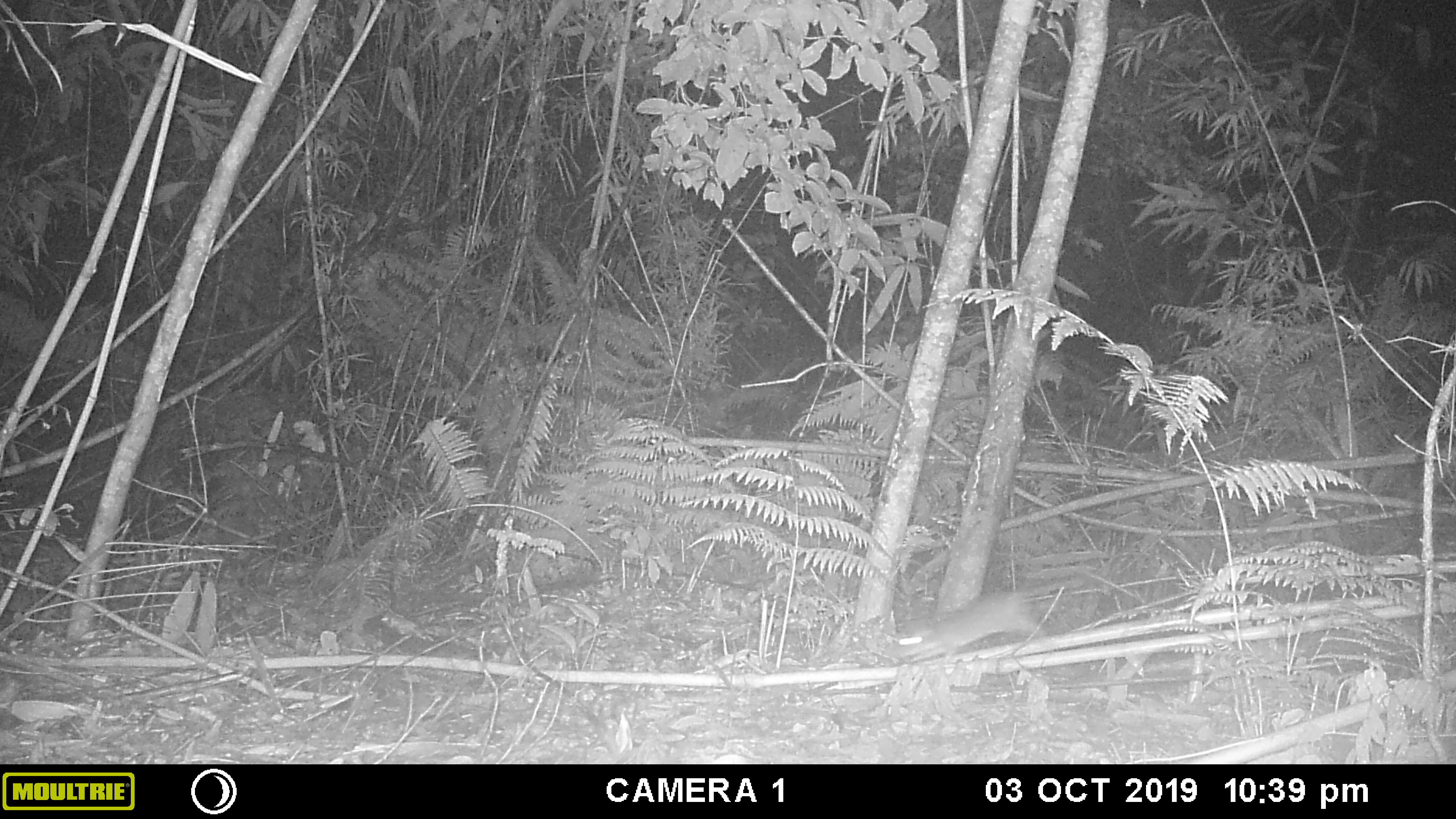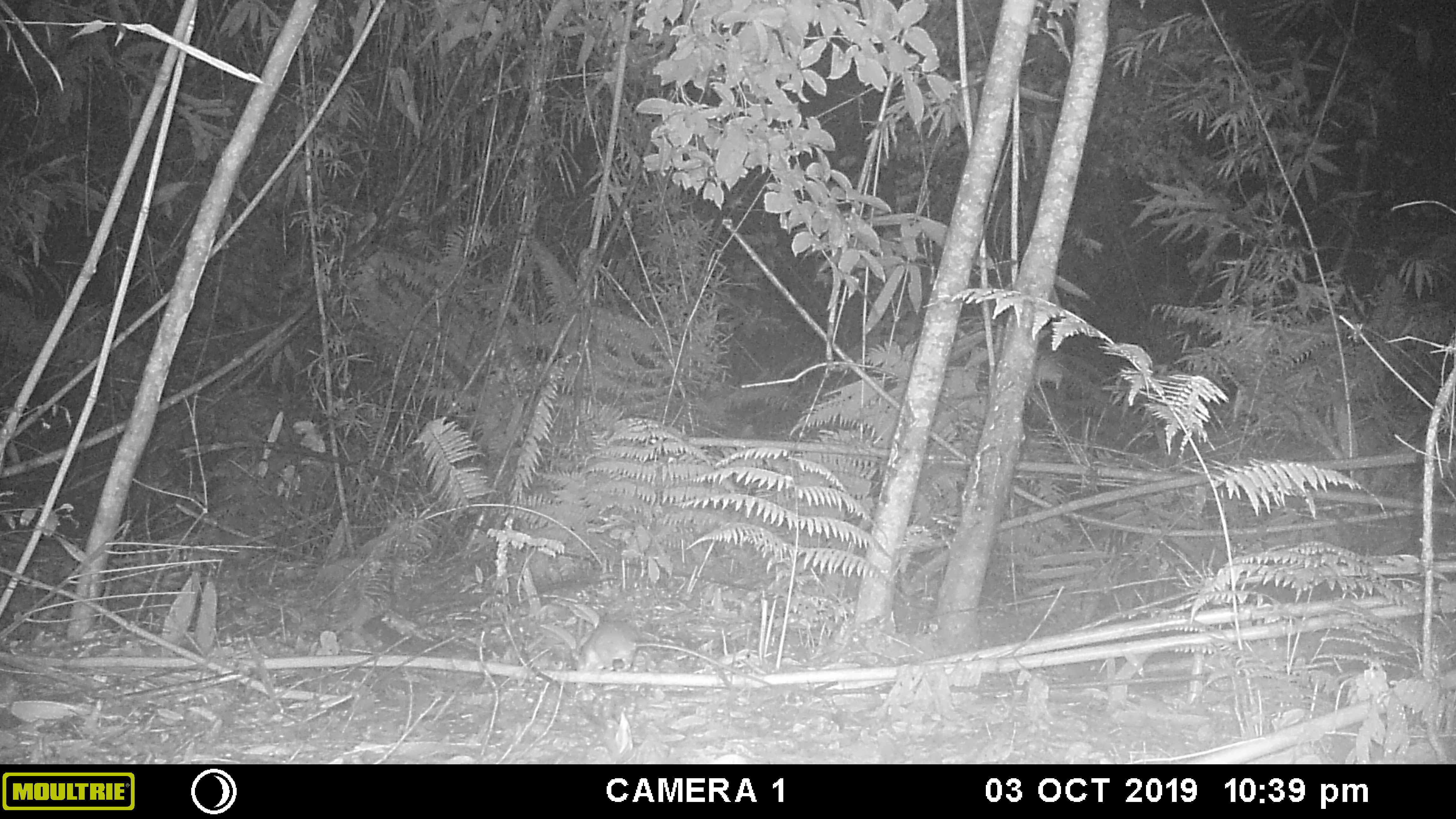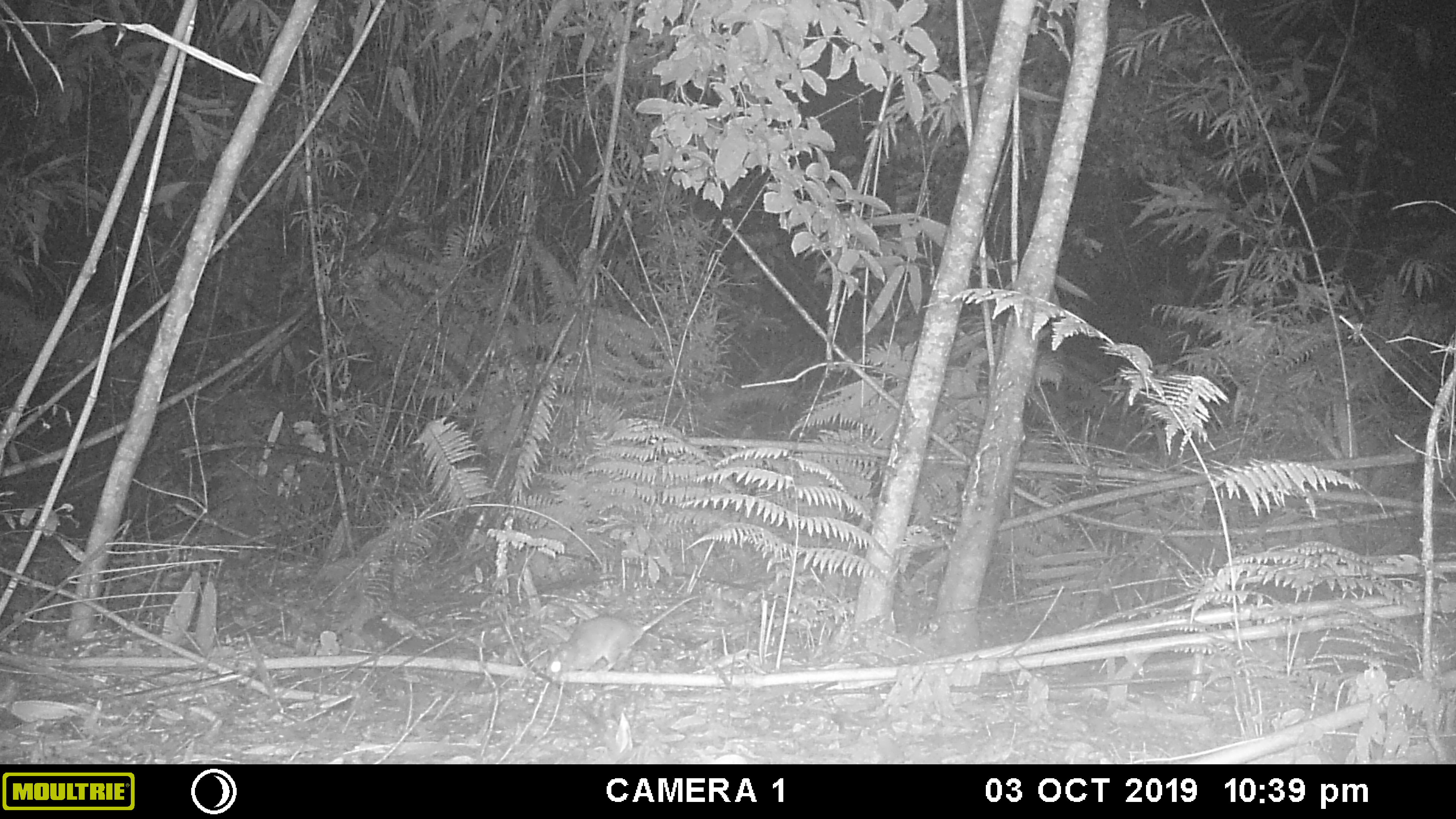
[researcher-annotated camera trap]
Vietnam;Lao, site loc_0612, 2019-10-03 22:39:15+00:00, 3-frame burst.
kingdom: Animalia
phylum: Chordata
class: Mammalia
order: Rodentia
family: Muridae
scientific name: Muridae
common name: old-world mice and rats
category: unidentified murid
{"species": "unidentified murid (old-world mice and rats) (Muridae)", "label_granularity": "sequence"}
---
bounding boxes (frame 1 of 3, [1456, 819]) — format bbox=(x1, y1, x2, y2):
unidentified murid: bbox=(887, 573, 1086, 662)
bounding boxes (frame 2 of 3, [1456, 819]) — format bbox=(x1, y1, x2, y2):
unidentified murid: bbox=(570, 619, 771, 688)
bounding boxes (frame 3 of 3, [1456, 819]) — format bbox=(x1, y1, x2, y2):
unidentified murid: bbox=(545, 594, 699, 677)